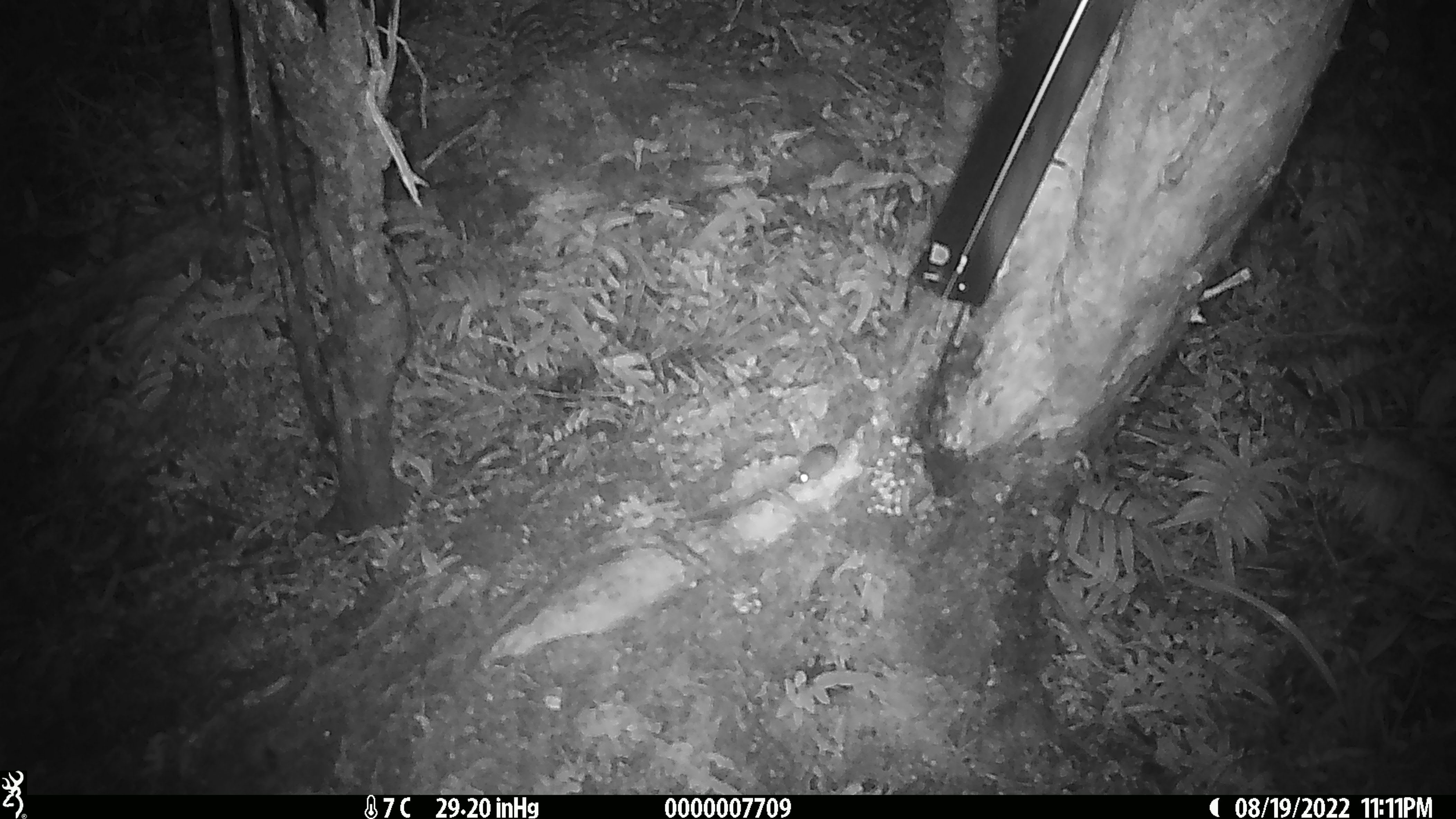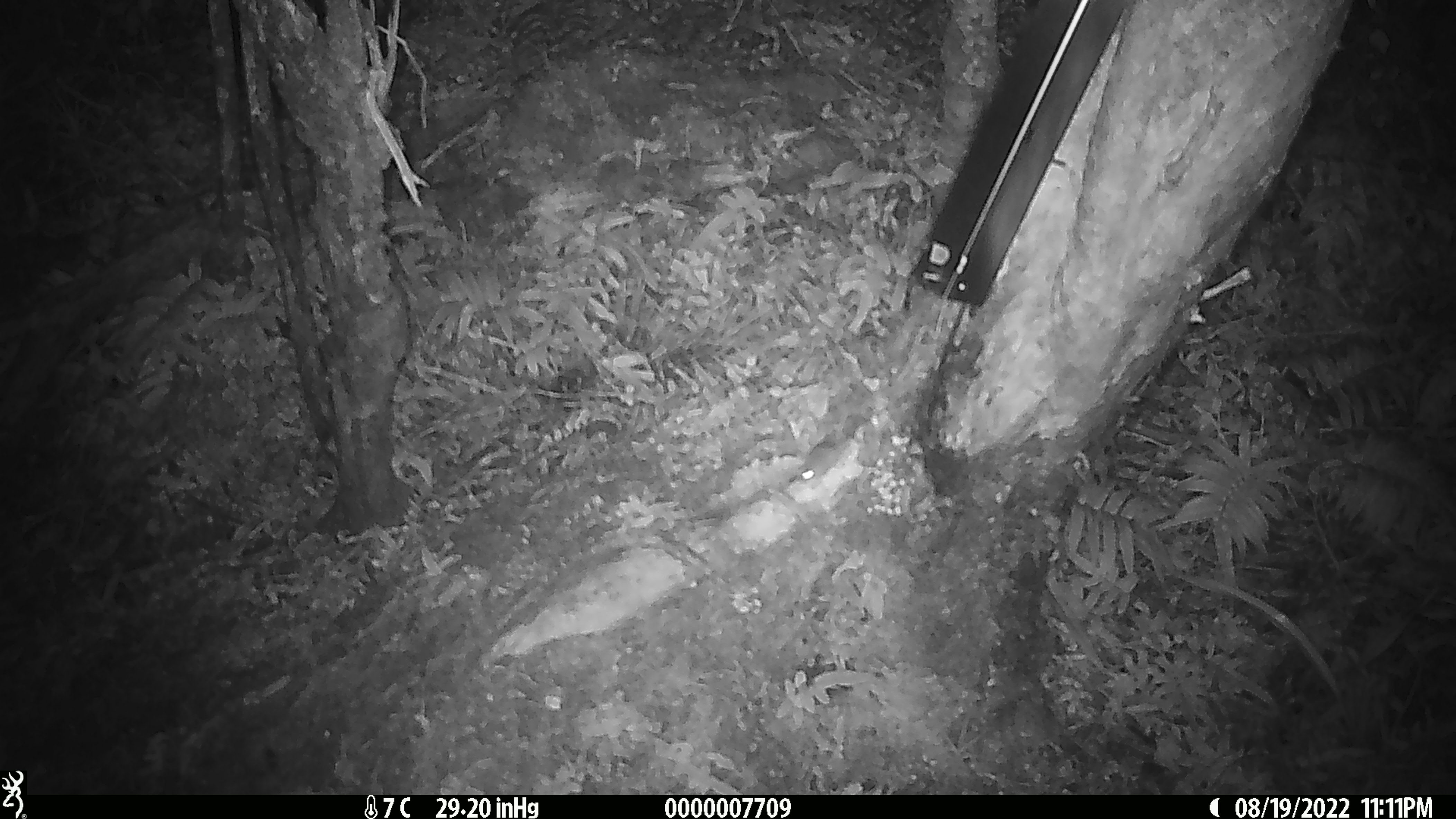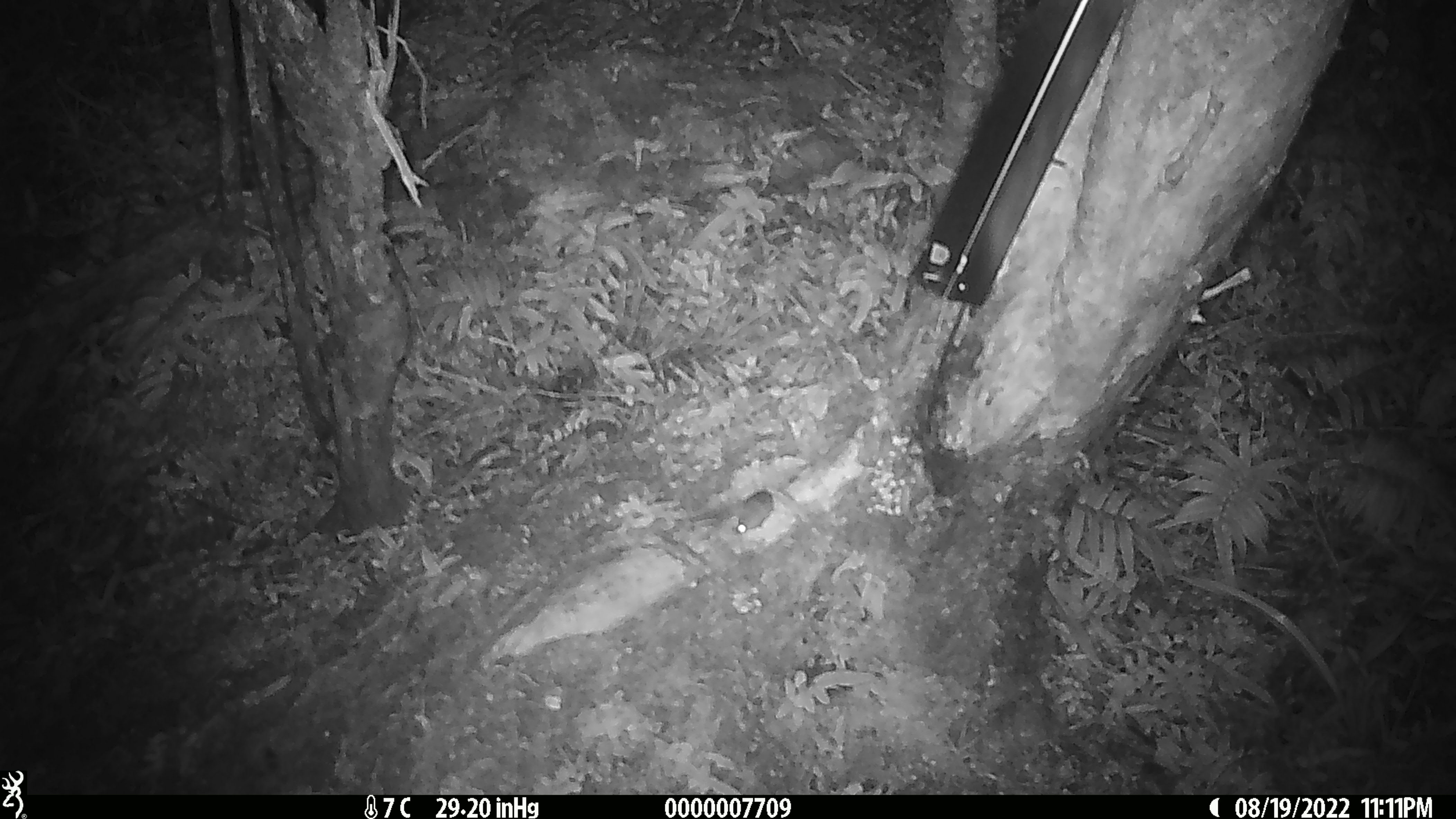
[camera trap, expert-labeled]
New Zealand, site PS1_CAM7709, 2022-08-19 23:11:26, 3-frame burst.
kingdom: Animalia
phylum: Chordata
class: Mammalia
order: Rodentia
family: Muridae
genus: Mus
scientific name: Mus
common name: mouse